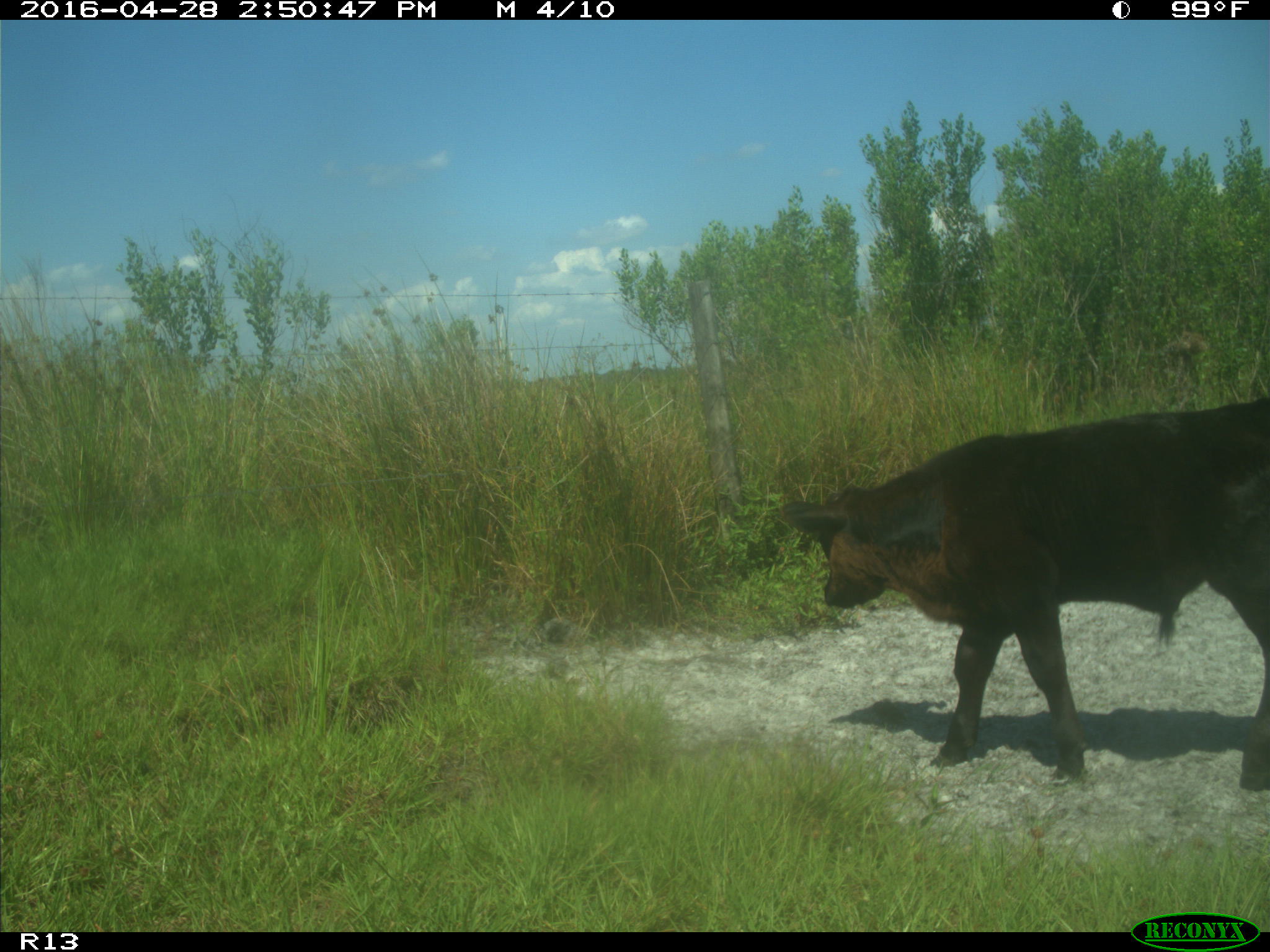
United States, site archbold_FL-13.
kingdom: Animalia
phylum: Chordata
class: Mammalia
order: Artiodactyla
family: Bovidae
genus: Bos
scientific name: Bos taurus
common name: domestic cow